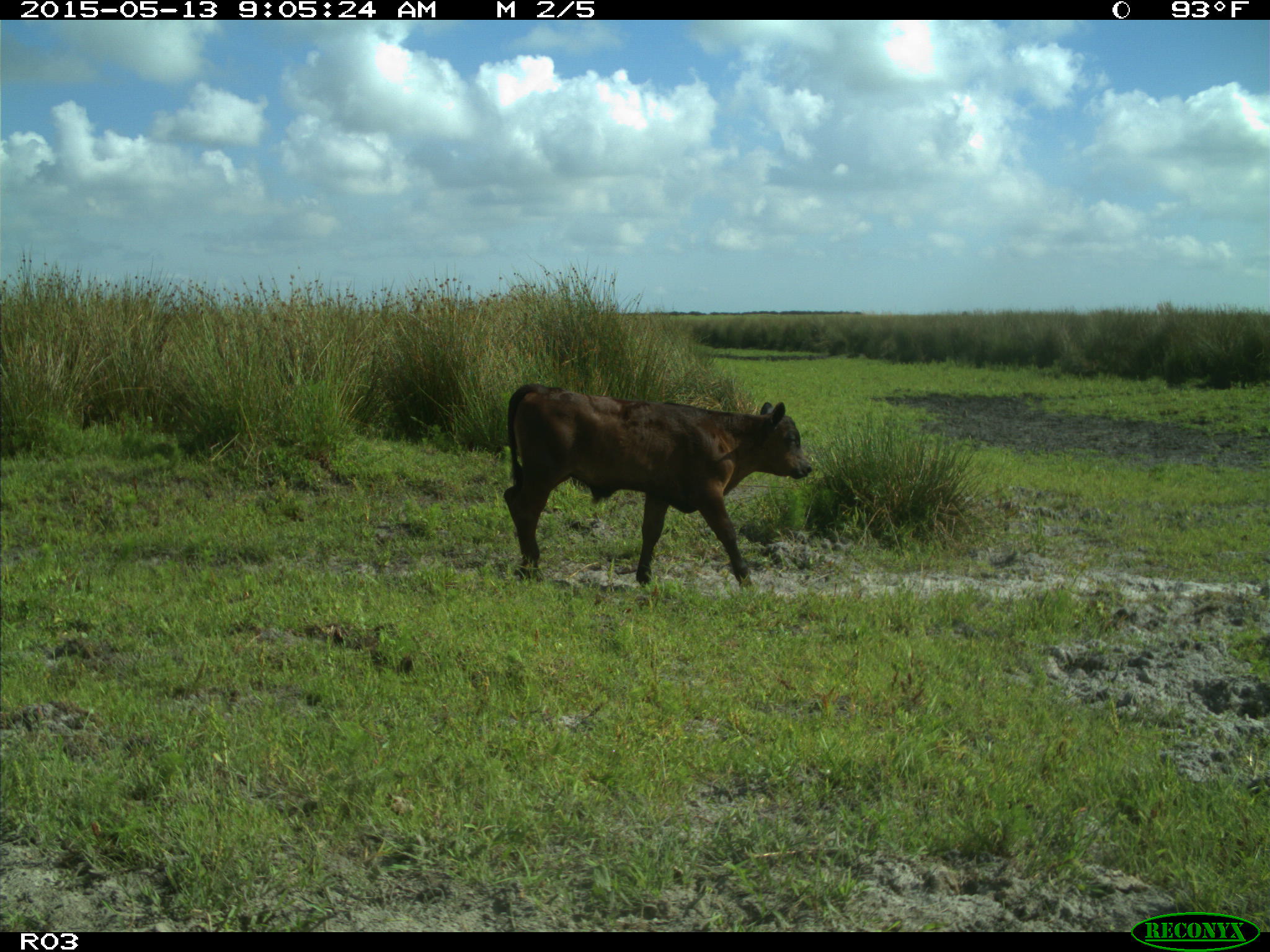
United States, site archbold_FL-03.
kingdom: Animalia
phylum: Chordata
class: Mammalia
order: Artiodactyla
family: Bovidae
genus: Bos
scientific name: Bos taurus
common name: domestic cow